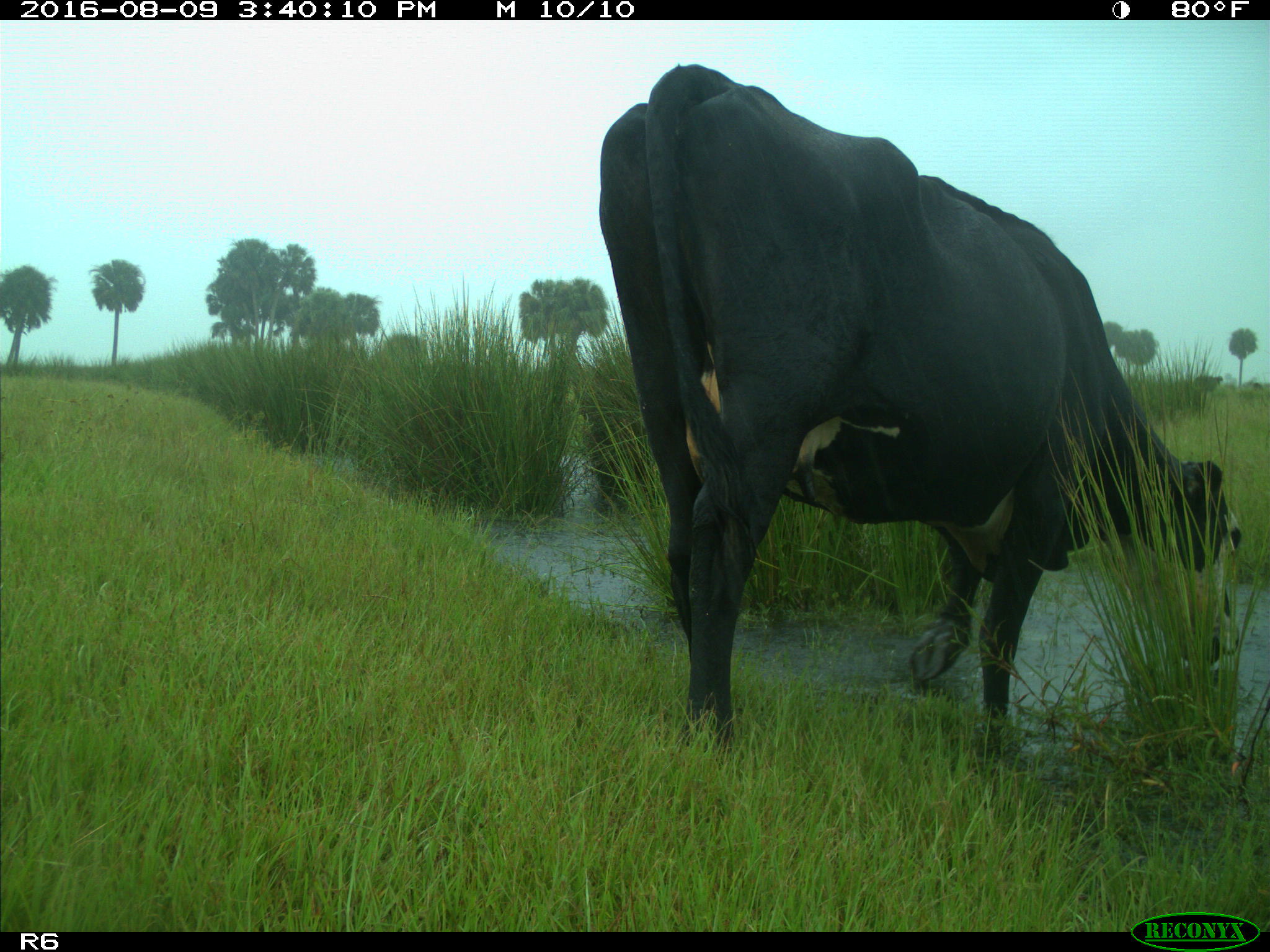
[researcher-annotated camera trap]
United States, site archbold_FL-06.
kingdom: Animalia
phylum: Chordata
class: Mammalia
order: Artiodactyla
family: Bovidae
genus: Bos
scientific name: Bos taurus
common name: domestic cow